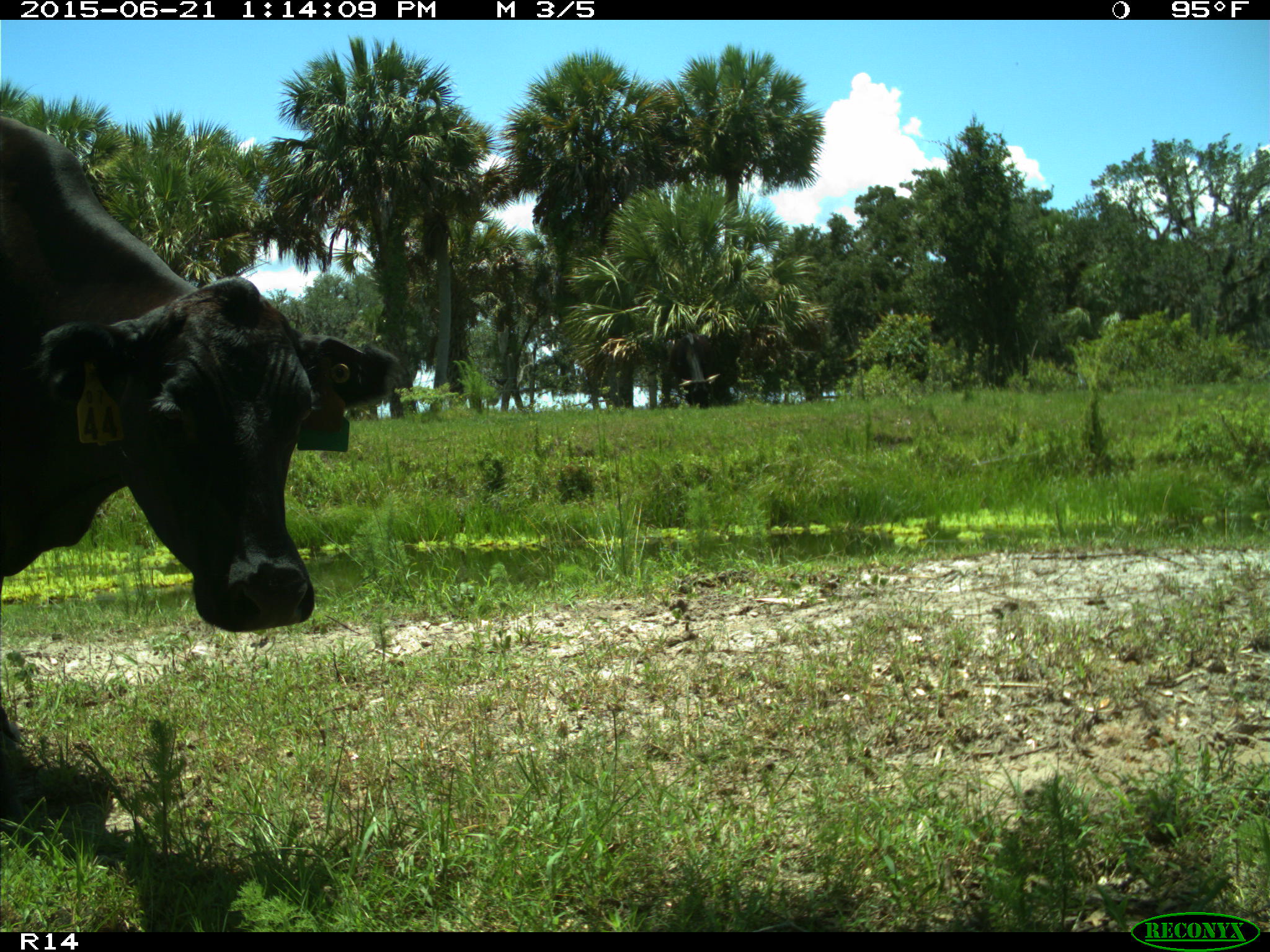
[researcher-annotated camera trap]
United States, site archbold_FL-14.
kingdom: Animalia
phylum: Chordata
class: Mammalia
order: Artiodactyla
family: Bovidae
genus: Bos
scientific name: Bos taurus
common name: domestic cow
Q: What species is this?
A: Bos taurus (domestic cow).